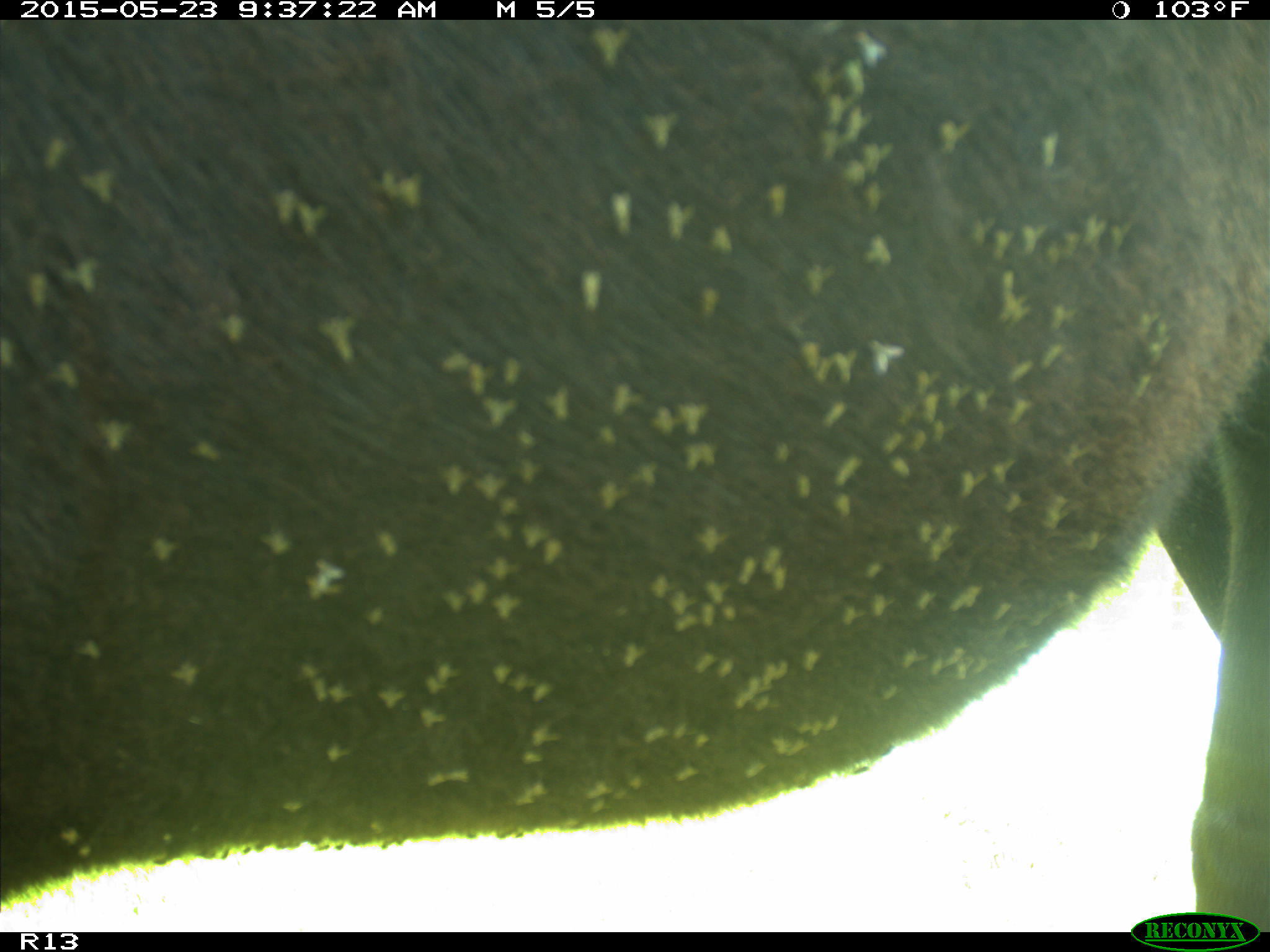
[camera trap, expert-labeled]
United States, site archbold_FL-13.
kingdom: Animalia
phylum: Chordata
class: Mammalia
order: Artiodactyla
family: Bovidae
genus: Bos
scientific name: Bos taurus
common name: domestic cow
Bos taurus (domestic cow).